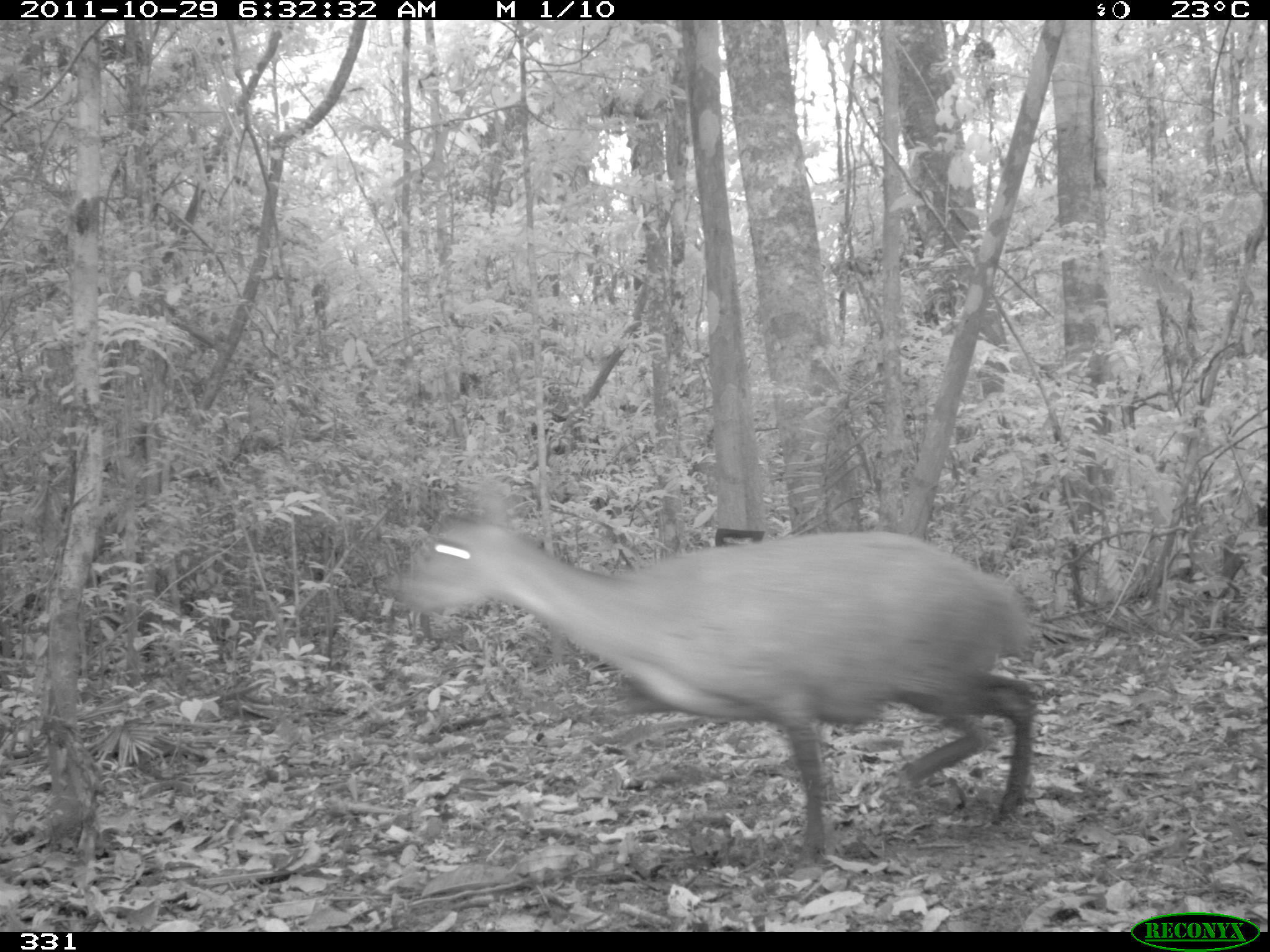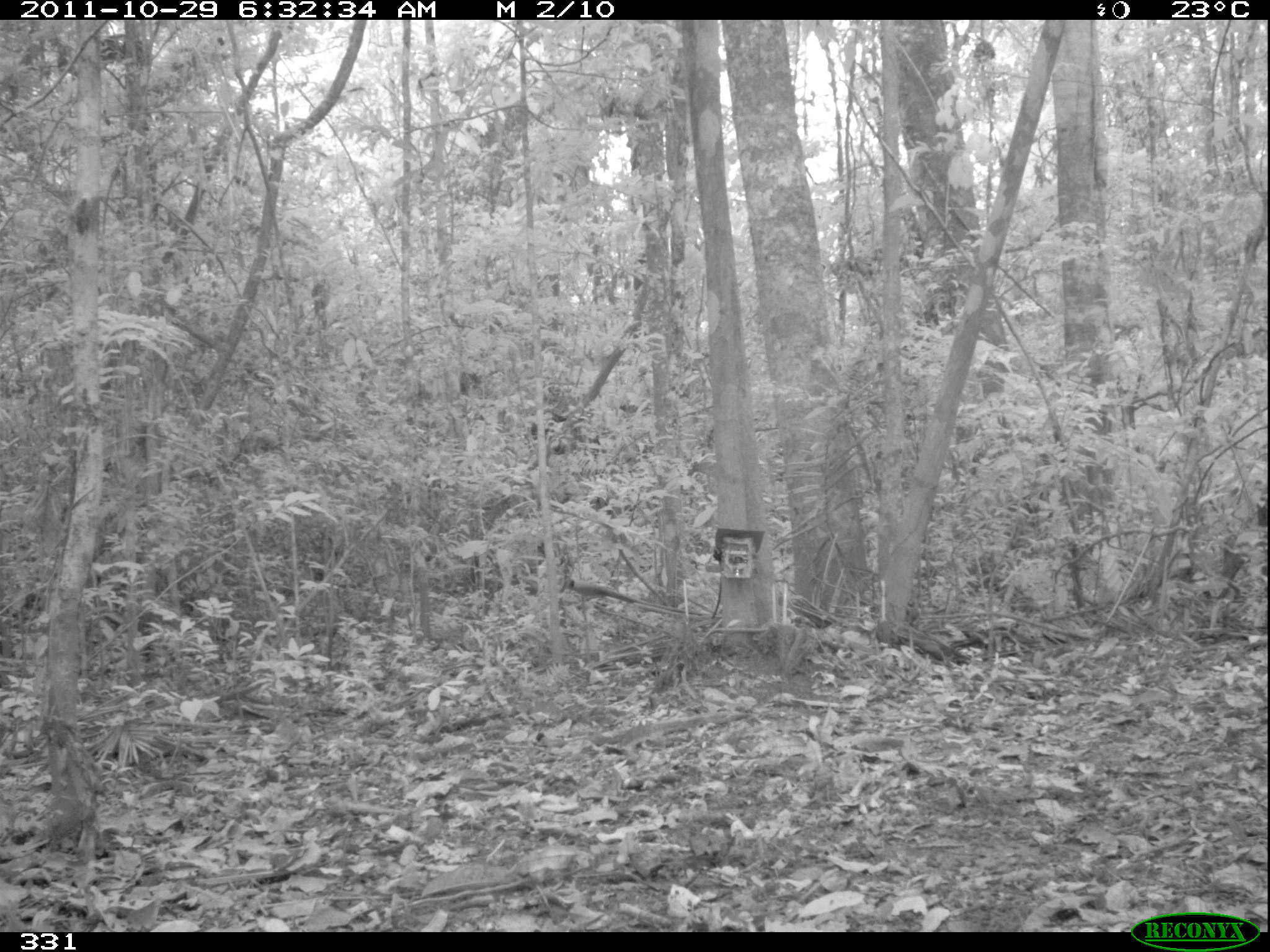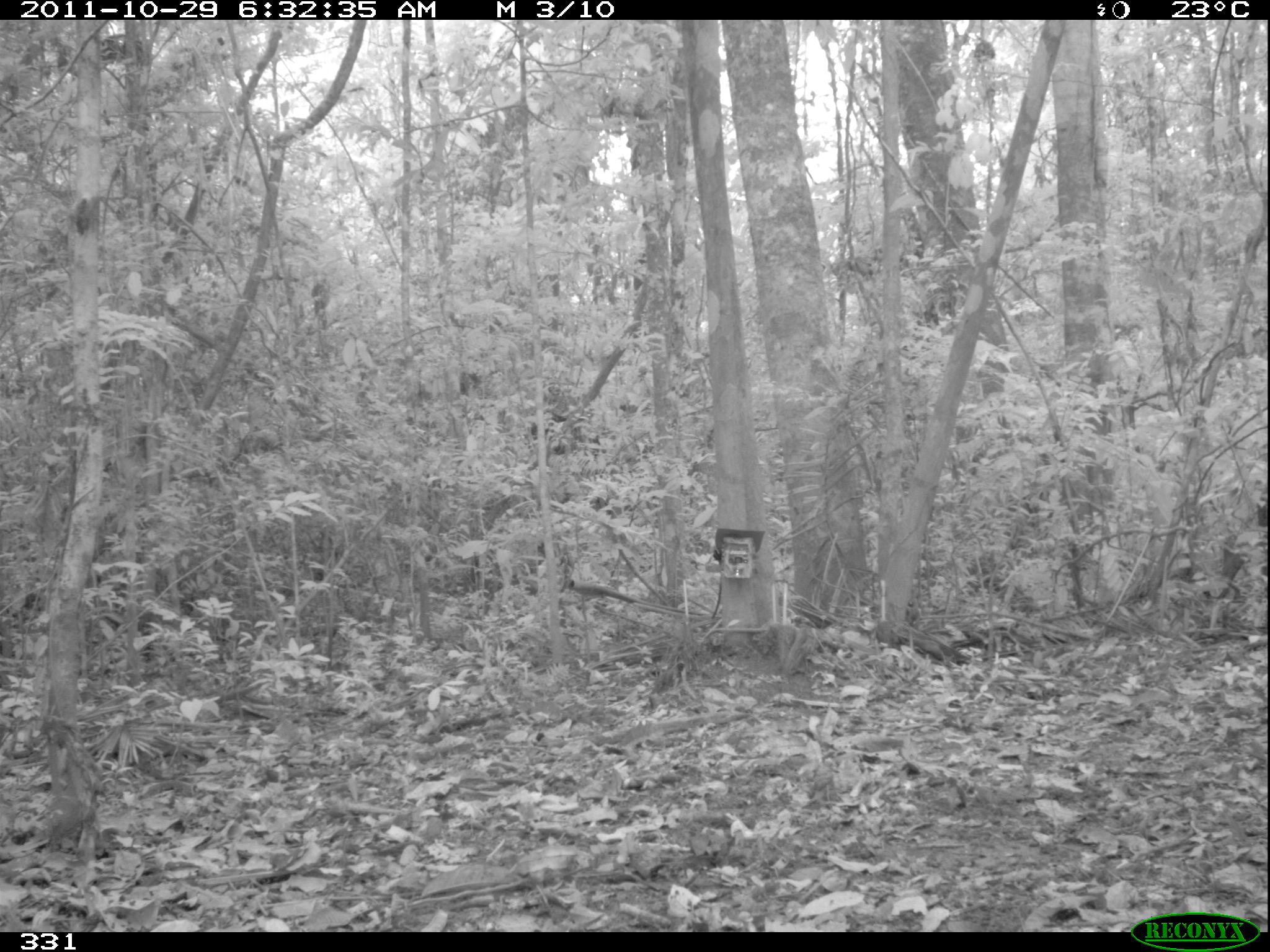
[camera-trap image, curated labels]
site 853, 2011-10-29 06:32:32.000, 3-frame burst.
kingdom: Animalia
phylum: Chordata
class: Mammalia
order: Artiodactyla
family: Cervidae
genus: Mazama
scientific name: Mazama americana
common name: red brocket